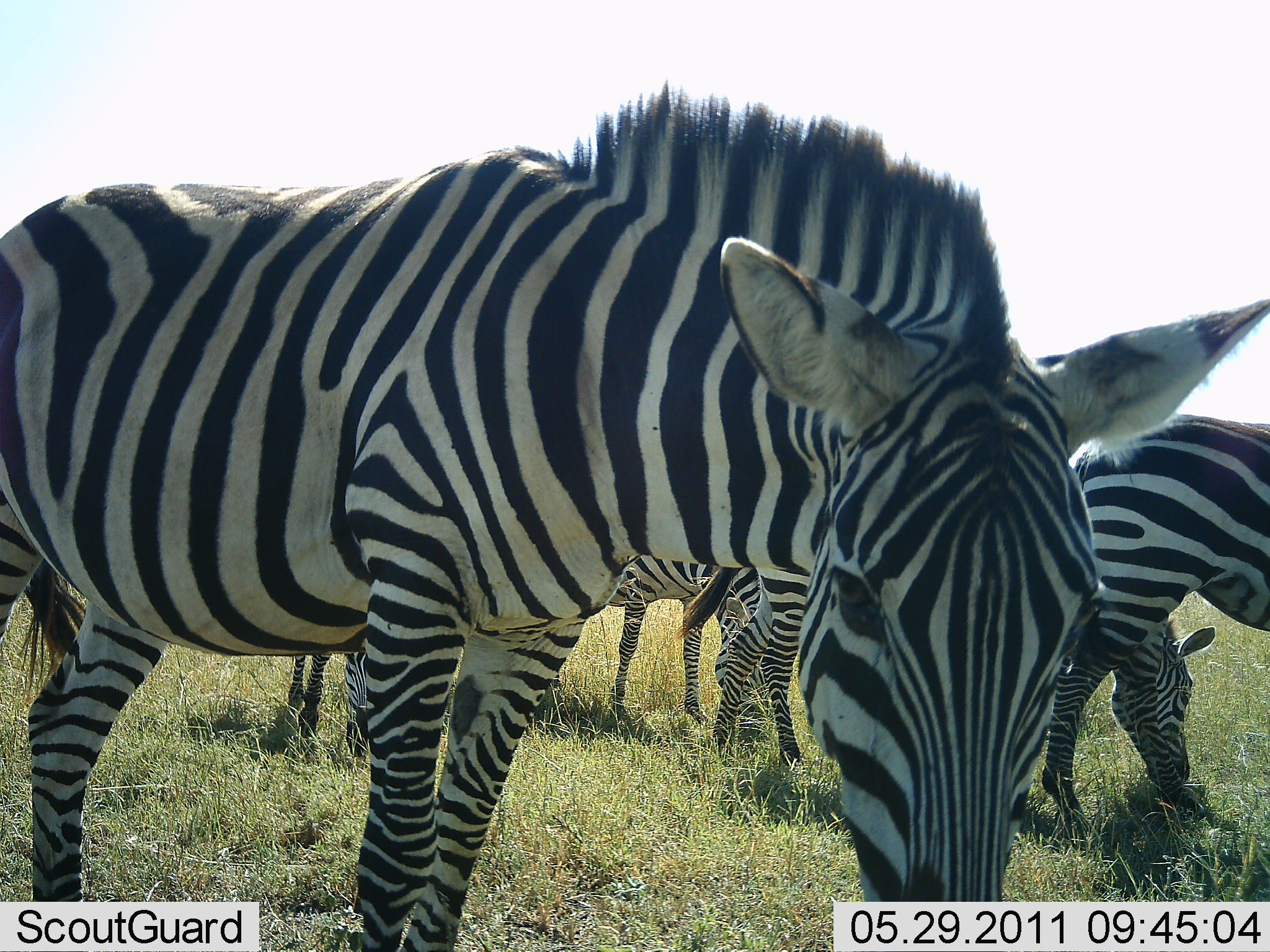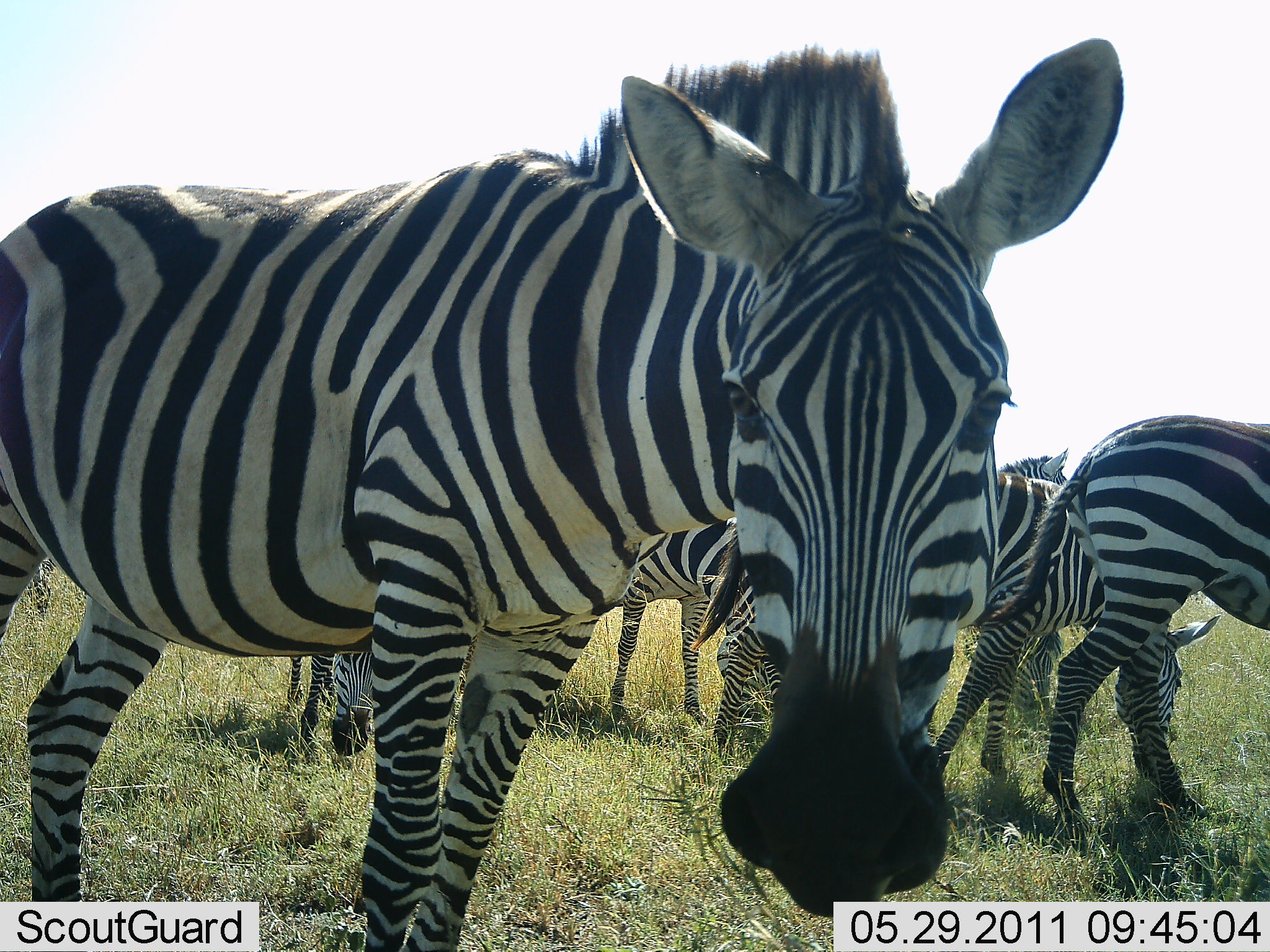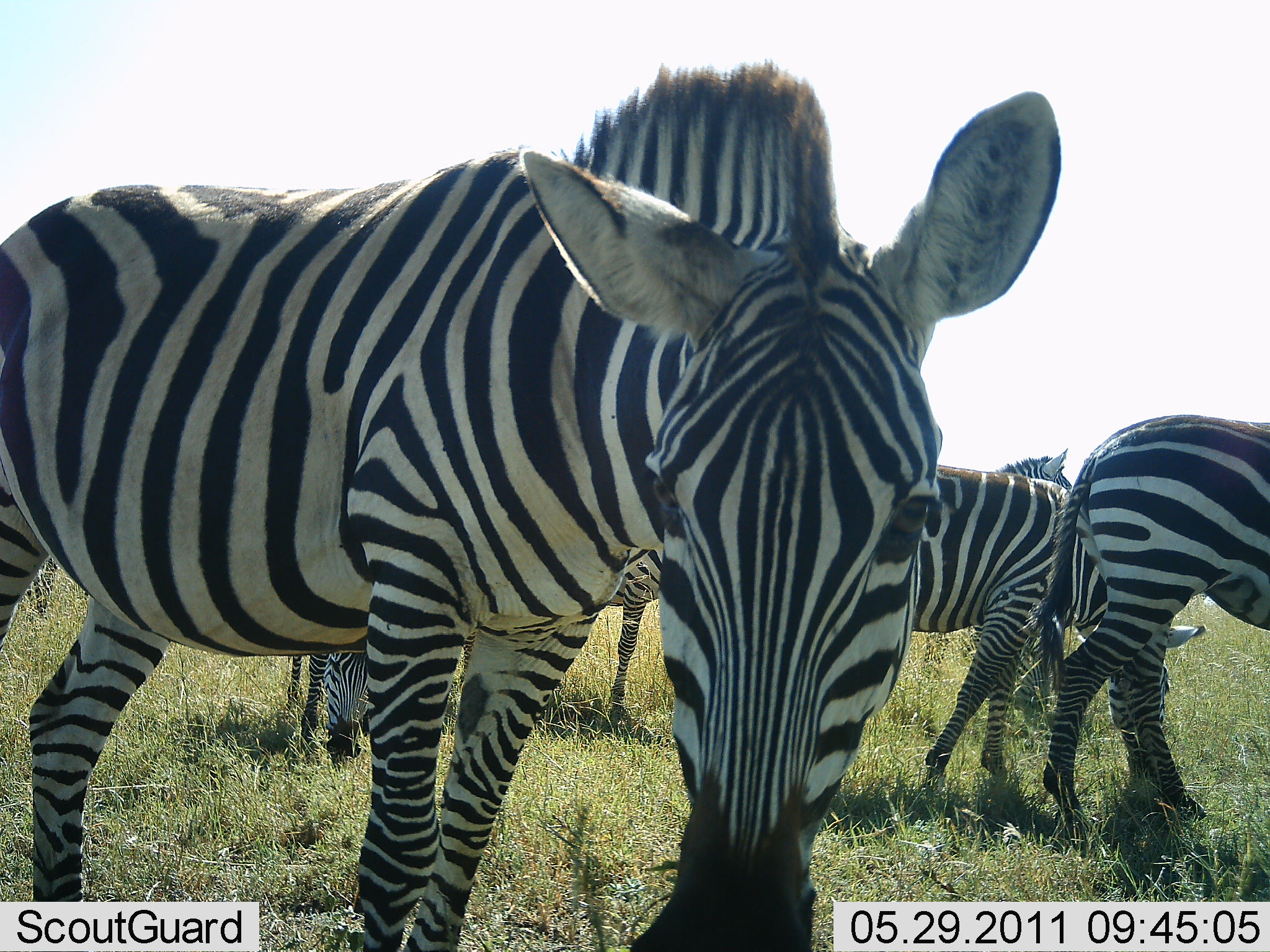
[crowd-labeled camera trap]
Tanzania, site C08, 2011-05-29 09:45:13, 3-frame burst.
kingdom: Animalia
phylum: Chordata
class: Mammalia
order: Perissodactyla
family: Equidae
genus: Equus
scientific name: Equus quagga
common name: plains zebra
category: zebra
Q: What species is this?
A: Zebra (plains zebra) (Equus quagga).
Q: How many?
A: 6.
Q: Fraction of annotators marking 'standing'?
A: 64%.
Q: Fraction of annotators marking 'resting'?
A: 0%.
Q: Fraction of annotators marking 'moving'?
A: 18%.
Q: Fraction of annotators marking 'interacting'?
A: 18%.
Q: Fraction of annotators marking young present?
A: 0%.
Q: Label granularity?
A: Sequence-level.